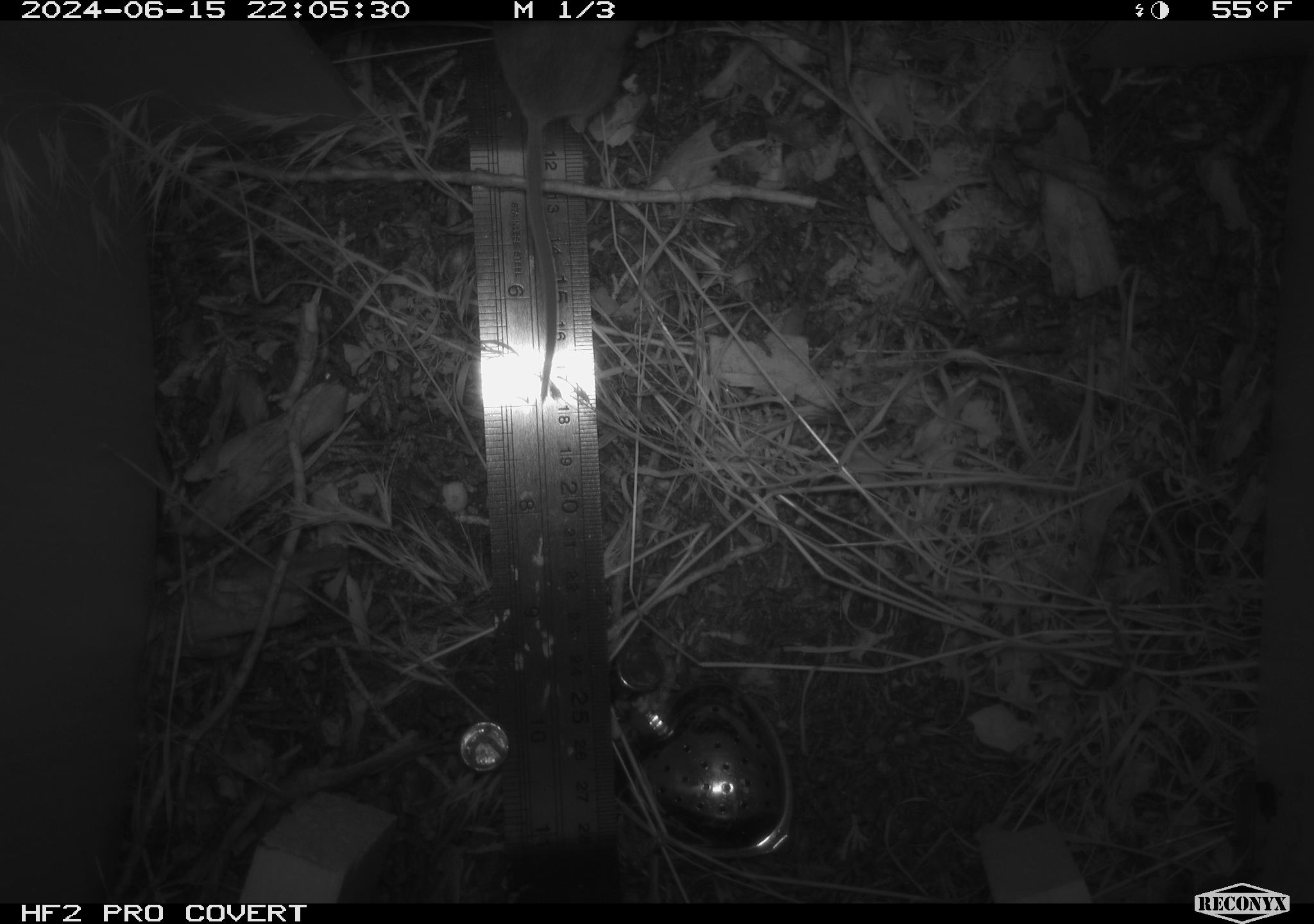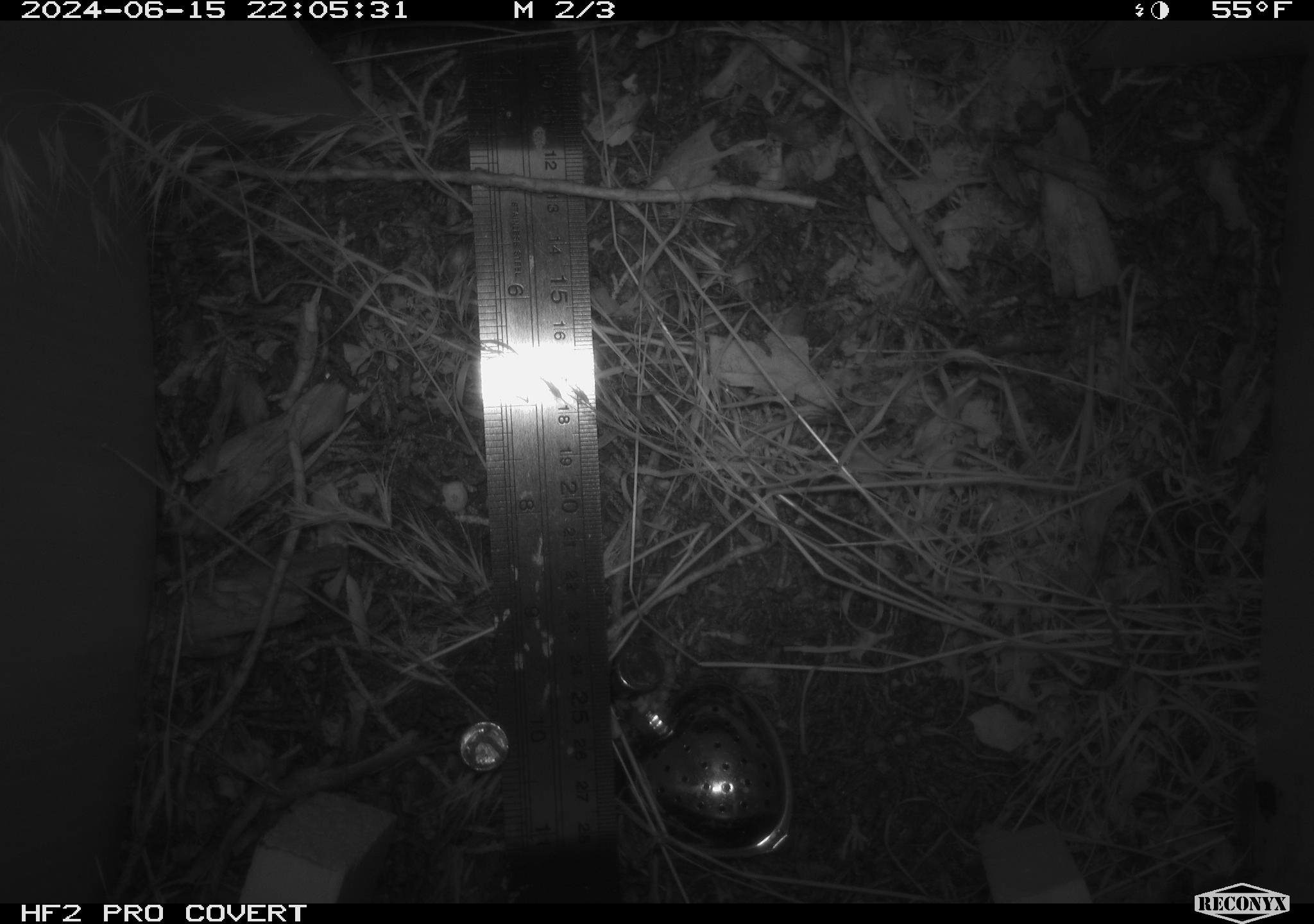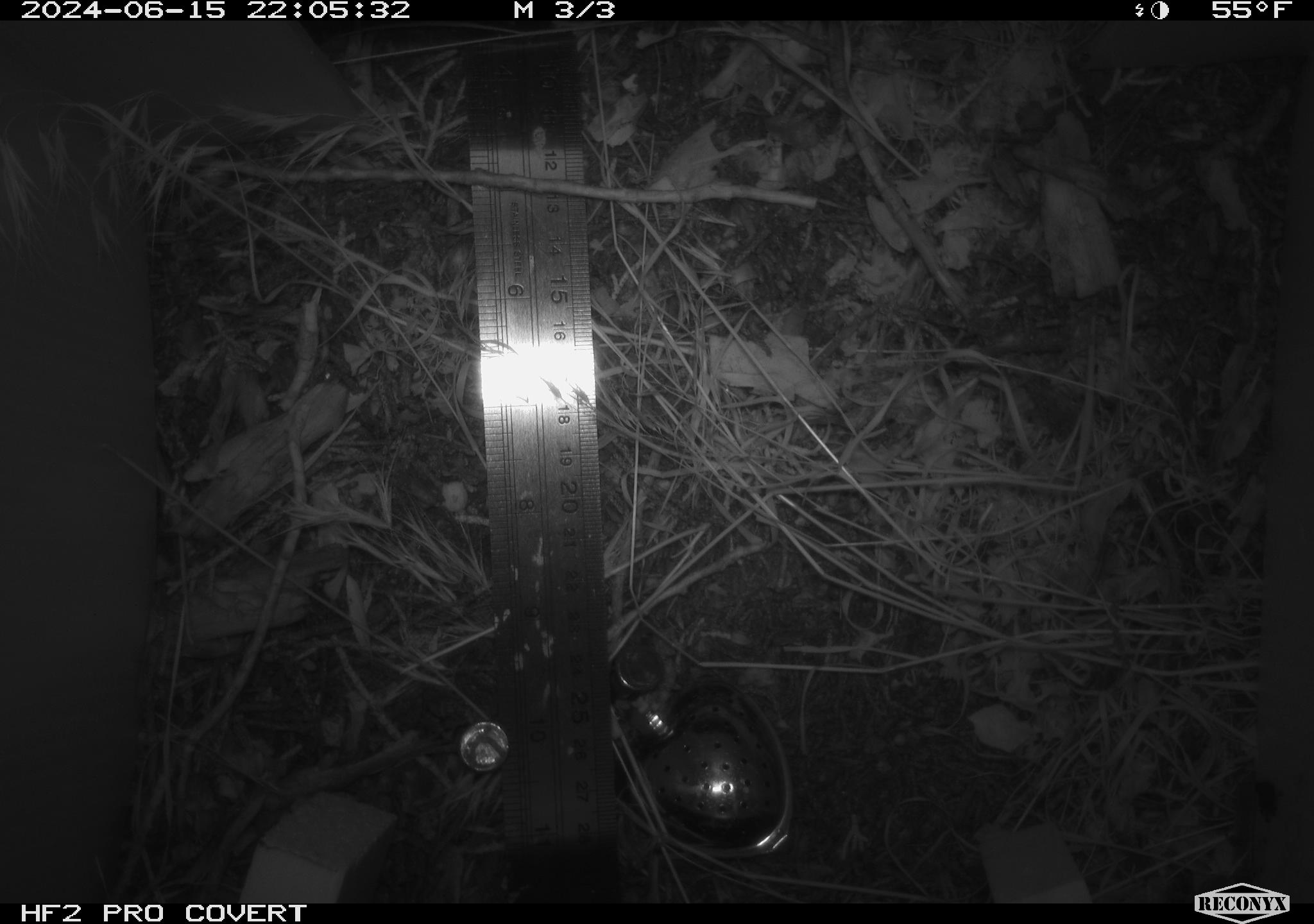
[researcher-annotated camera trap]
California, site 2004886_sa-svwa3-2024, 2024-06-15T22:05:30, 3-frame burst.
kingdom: Animalia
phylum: Chordata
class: Mammalia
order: Rodentia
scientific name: Rodentia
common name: mouse species